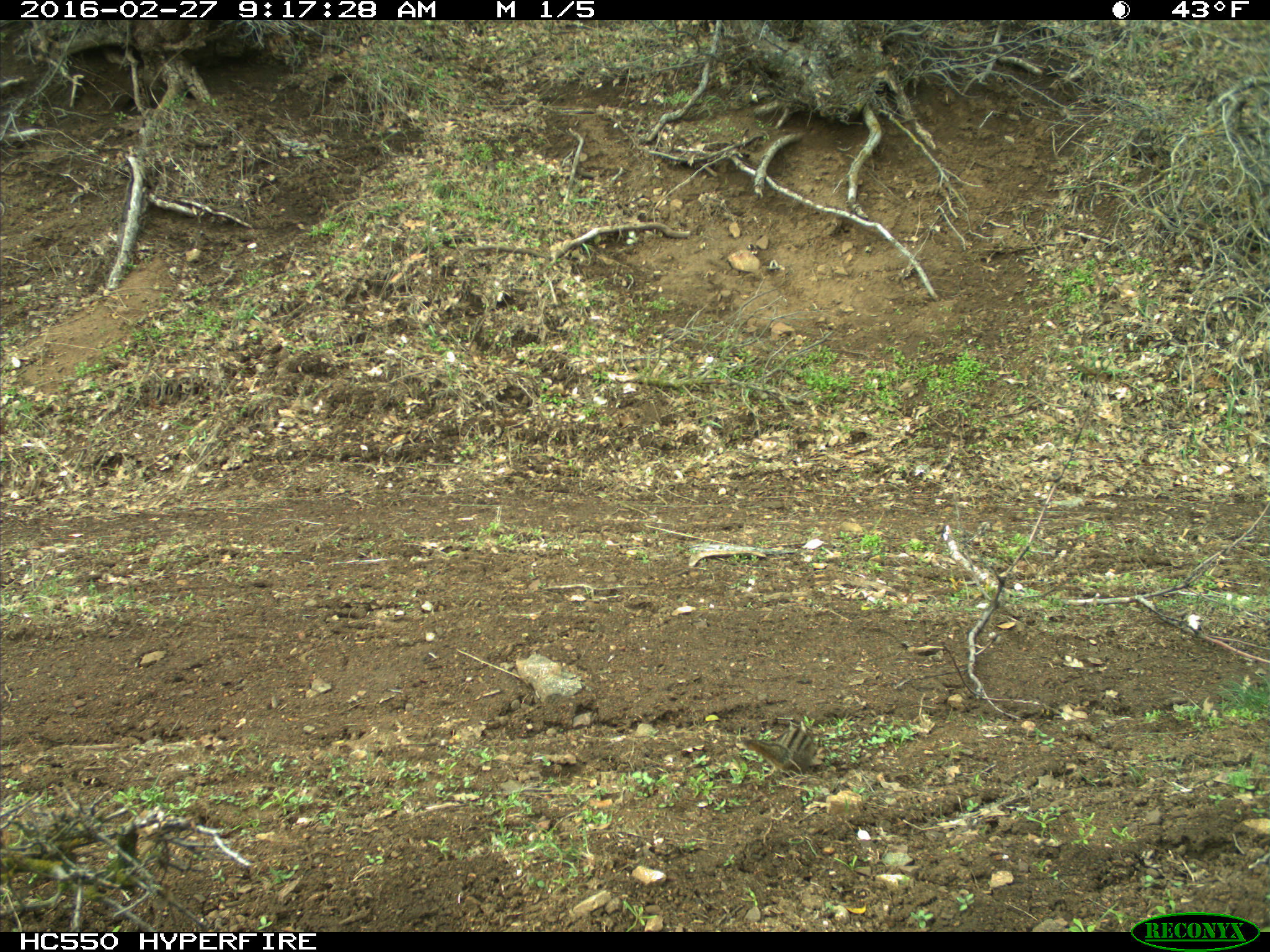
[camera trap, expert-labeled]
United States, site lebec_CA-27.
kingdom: Animalia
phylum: Chordata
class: Mammalia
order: Rodentia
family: Sciuridae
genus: Tamias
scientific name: Tamias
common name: chipmunk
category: unidentified chipmunk